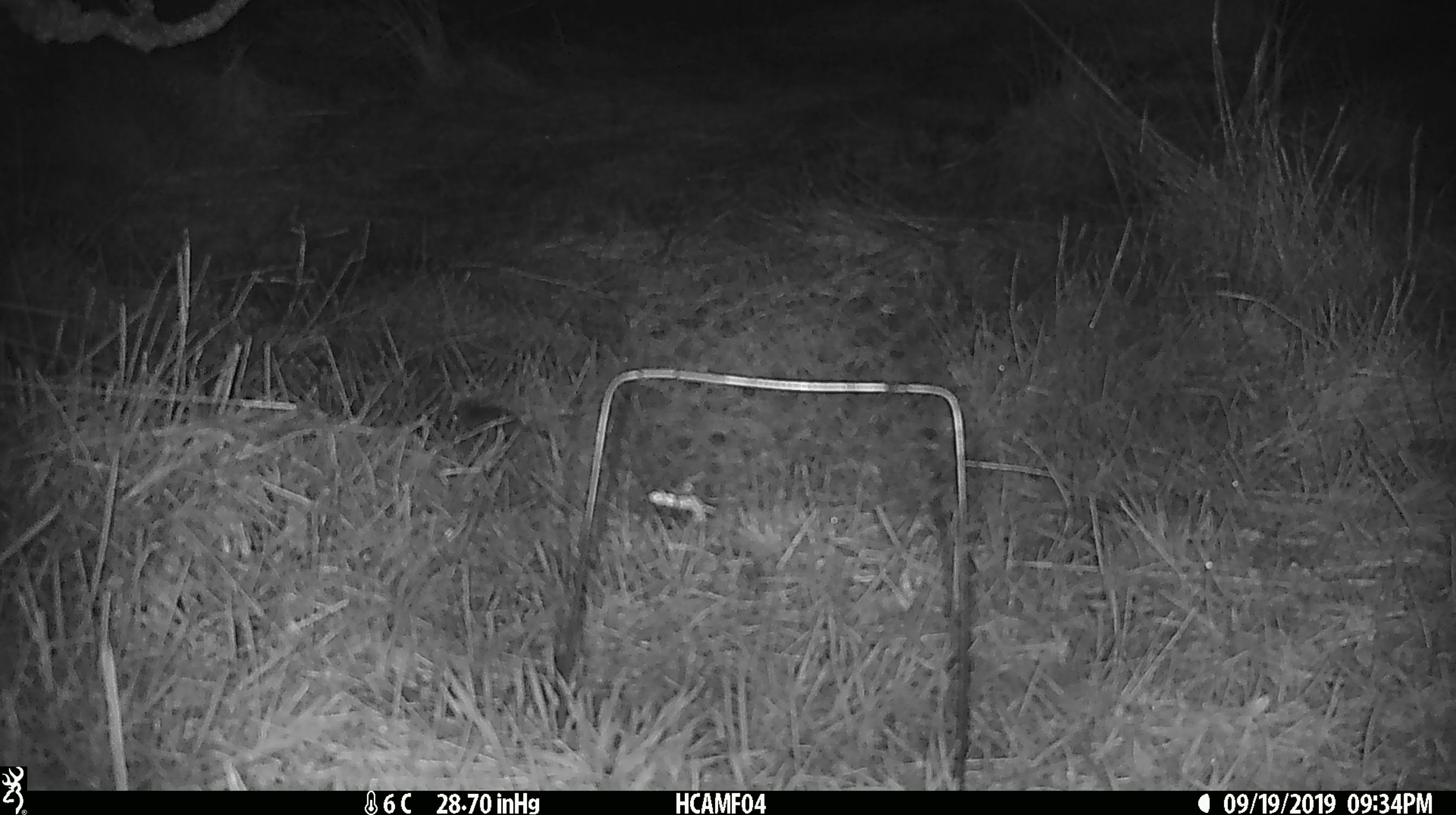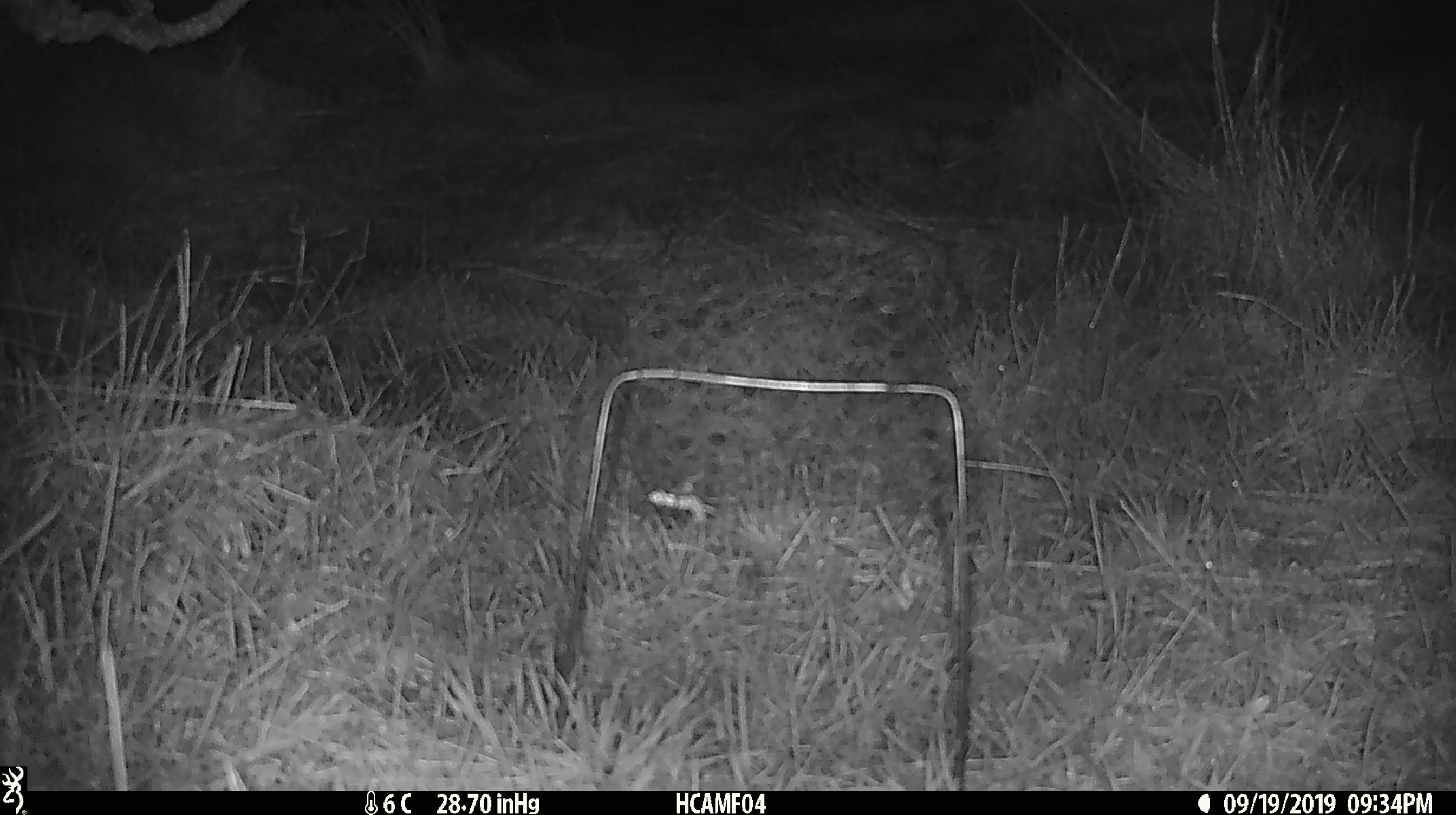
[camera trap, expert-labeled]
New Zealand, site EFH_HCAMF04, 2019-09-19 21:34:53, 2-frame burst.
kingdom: Animalia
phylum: Chordata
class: Mammalia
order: Rodentia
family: Muridae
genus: Mus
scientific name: Mus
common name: mouse